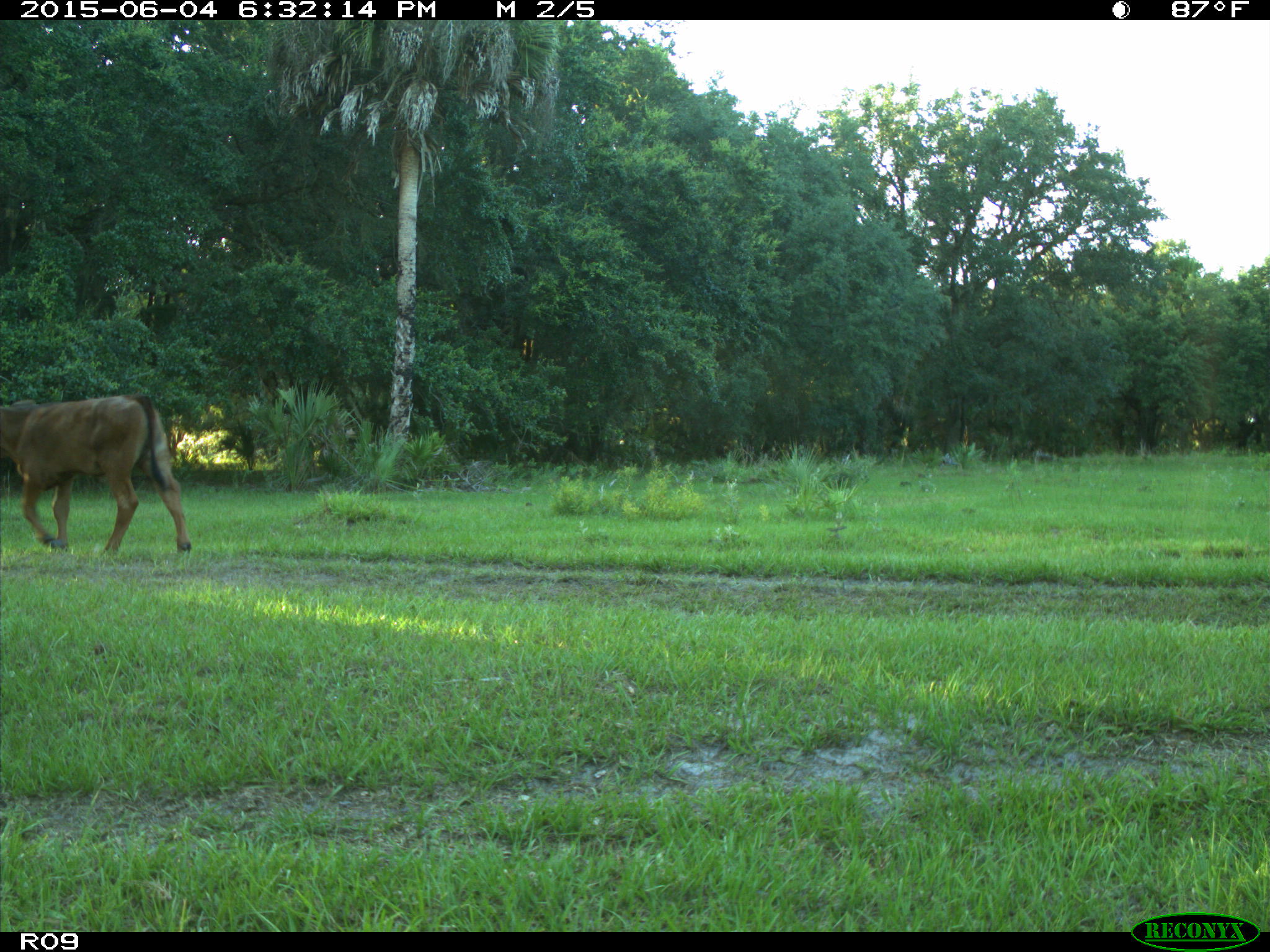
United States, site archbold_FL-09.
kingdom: Animalia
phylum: Chordata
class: Mammalia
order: Artiodactyla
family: Bovidae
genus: Bos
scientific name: Bos taurus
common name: domestic cow